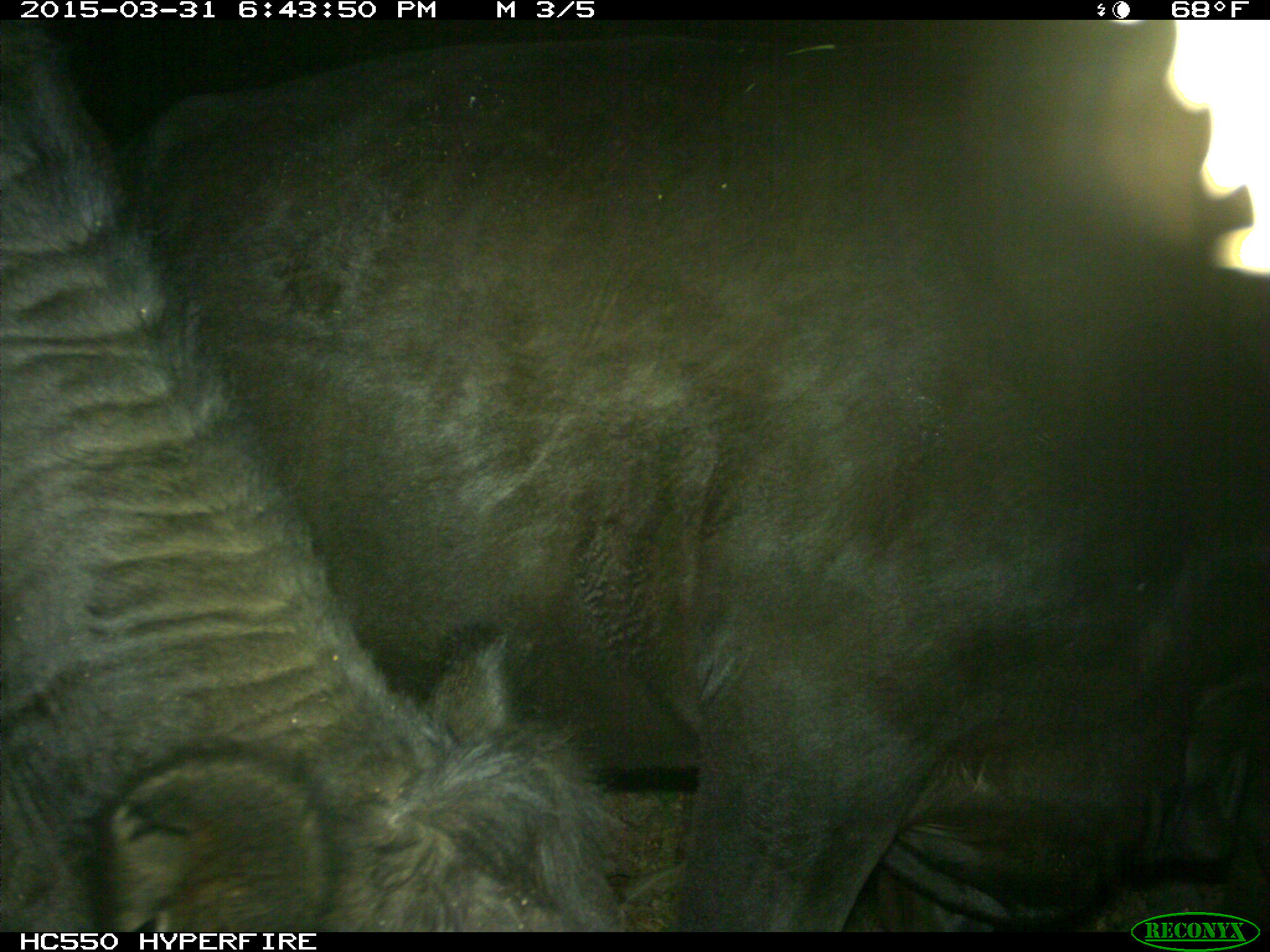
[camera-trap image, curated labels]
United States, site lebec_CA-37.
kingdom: Animalia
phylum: Chordata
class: Mammalia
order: Artiodactyla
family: Bovidae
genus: Bos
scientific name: Bos taurus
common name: domestic cow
Bos taurus (domestic cow).